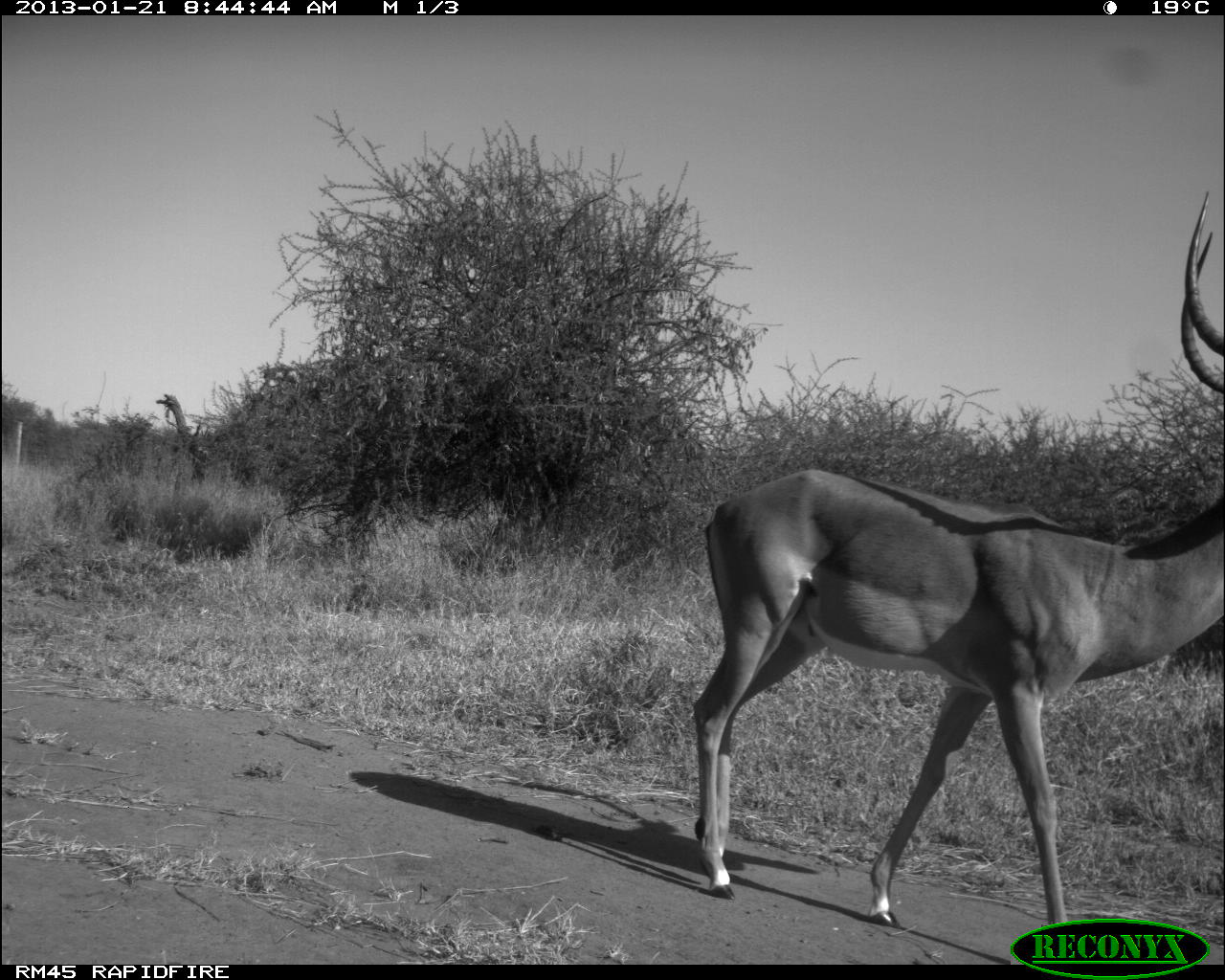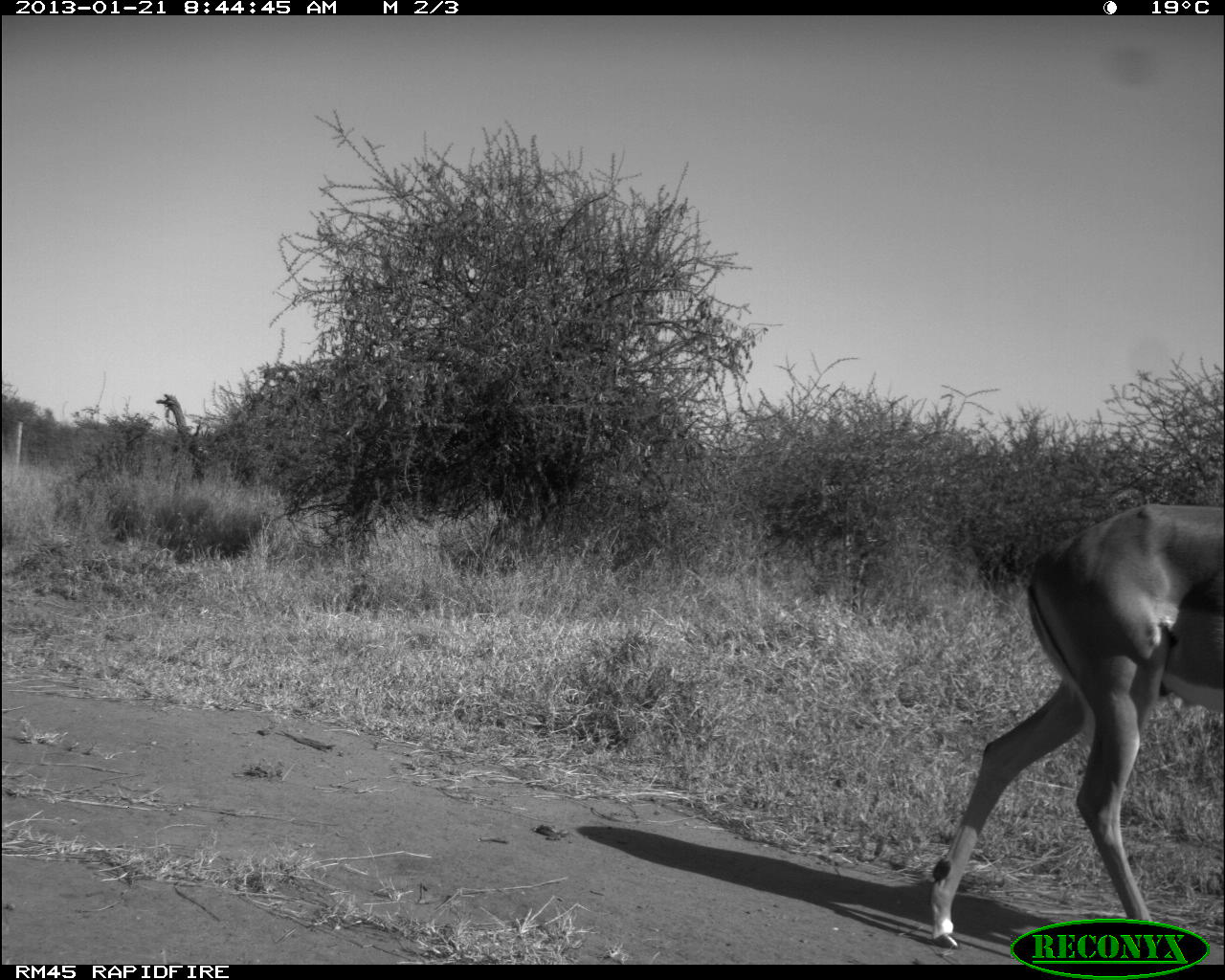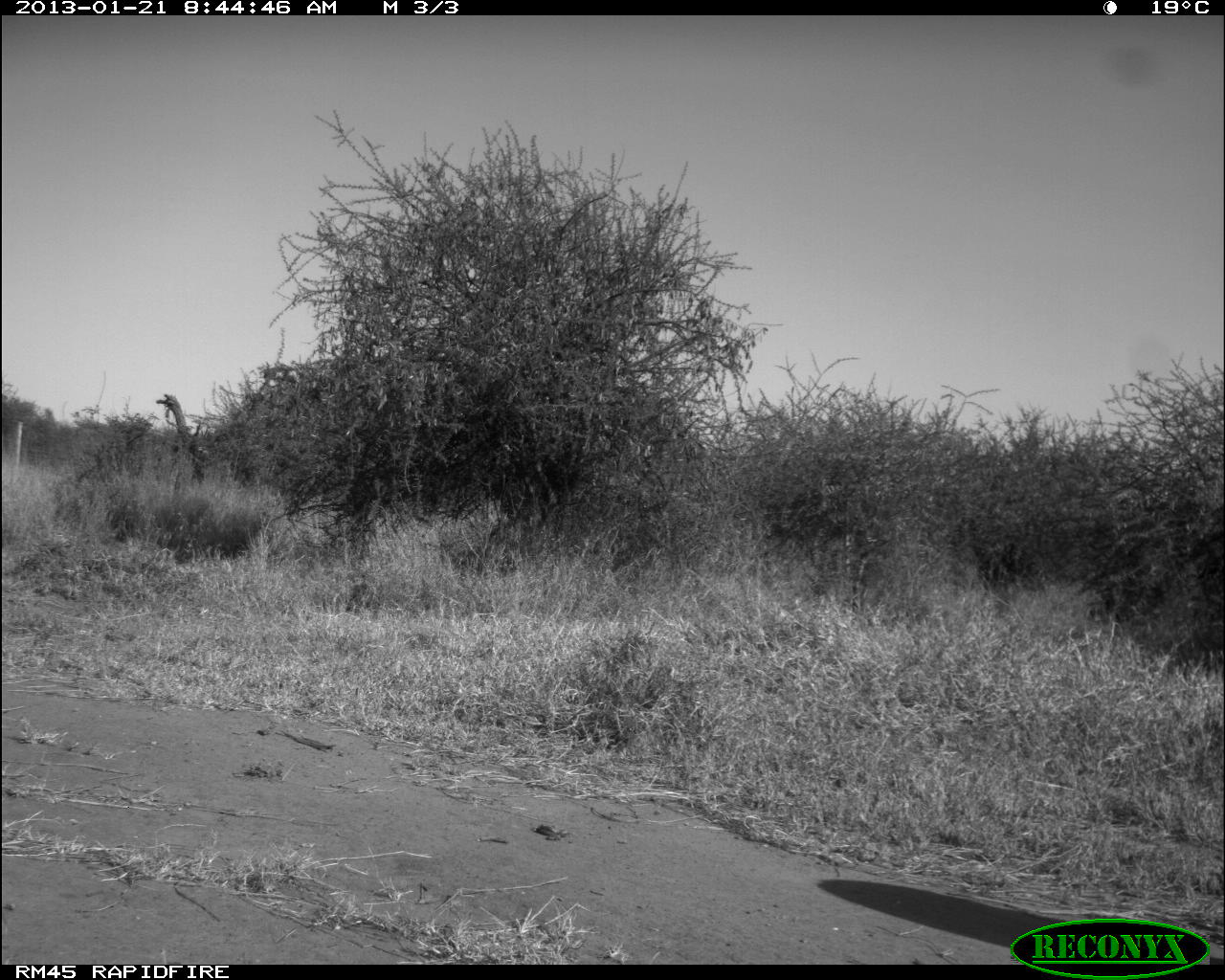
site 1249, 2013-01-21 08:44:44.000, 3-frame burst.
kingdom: Animalia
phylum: Chordata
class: Mammalia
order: Artiodactyla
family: Bovidae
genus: Aepyceros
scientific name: Aepyceros melampus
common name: impala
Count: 1.